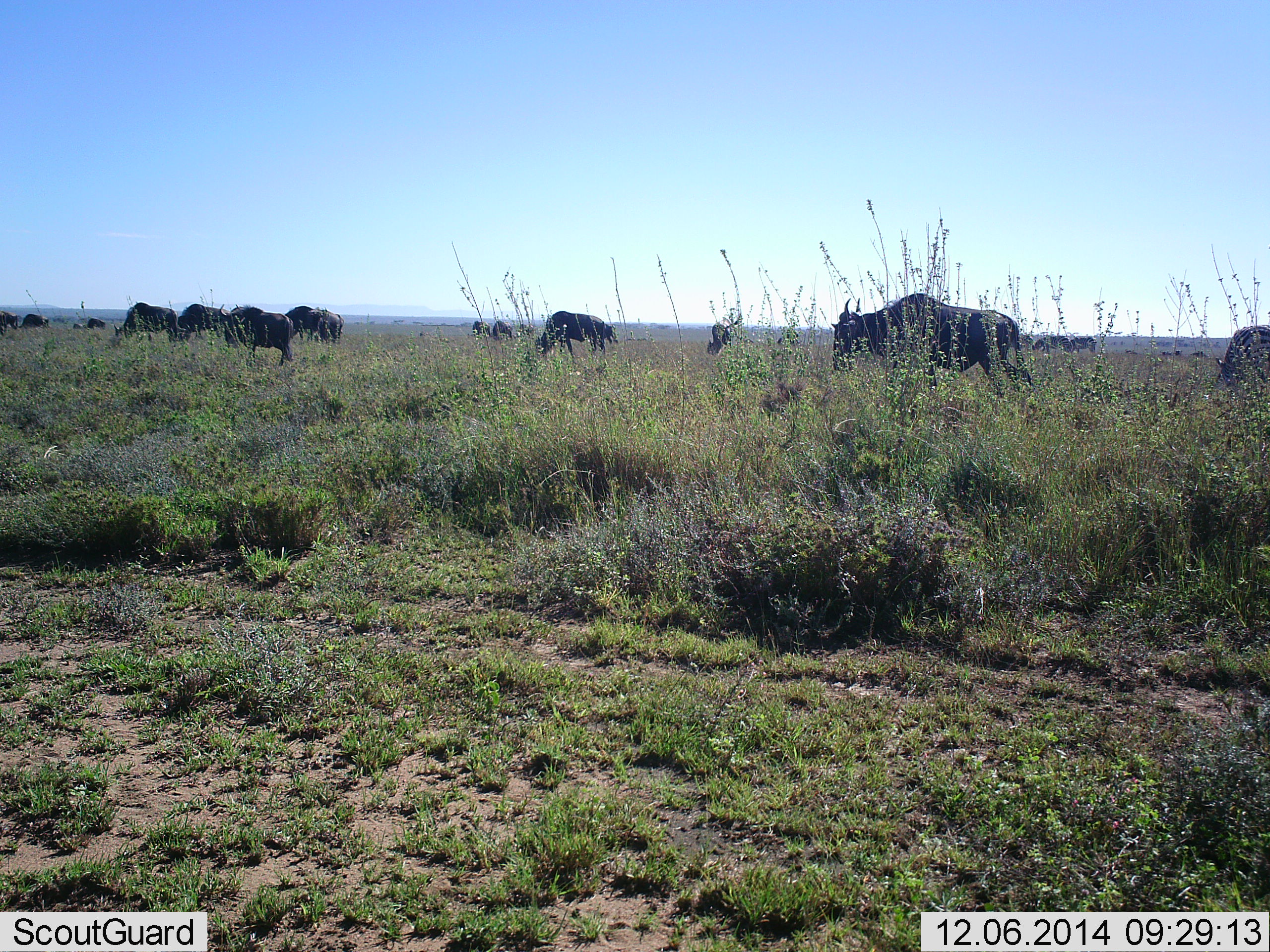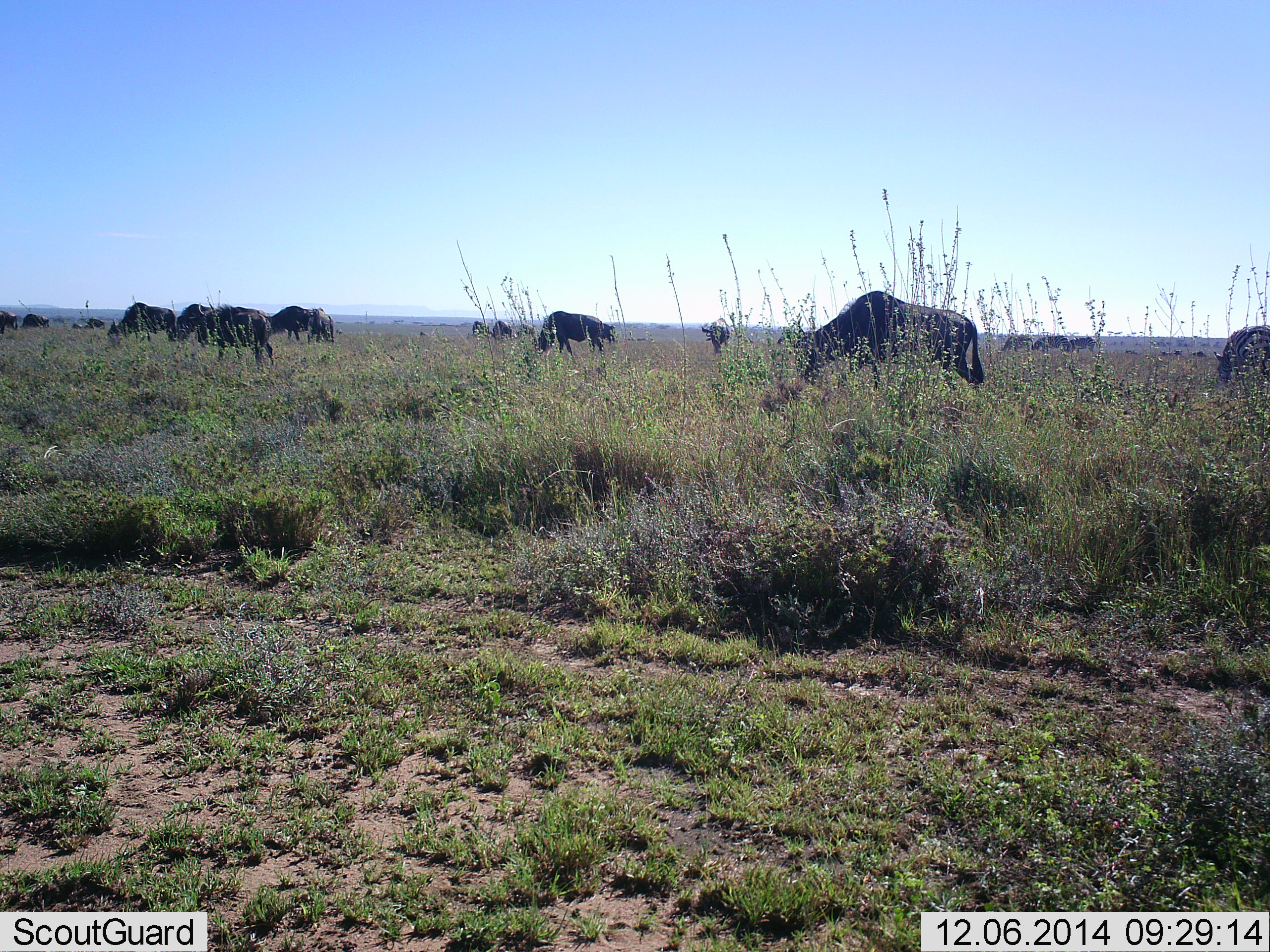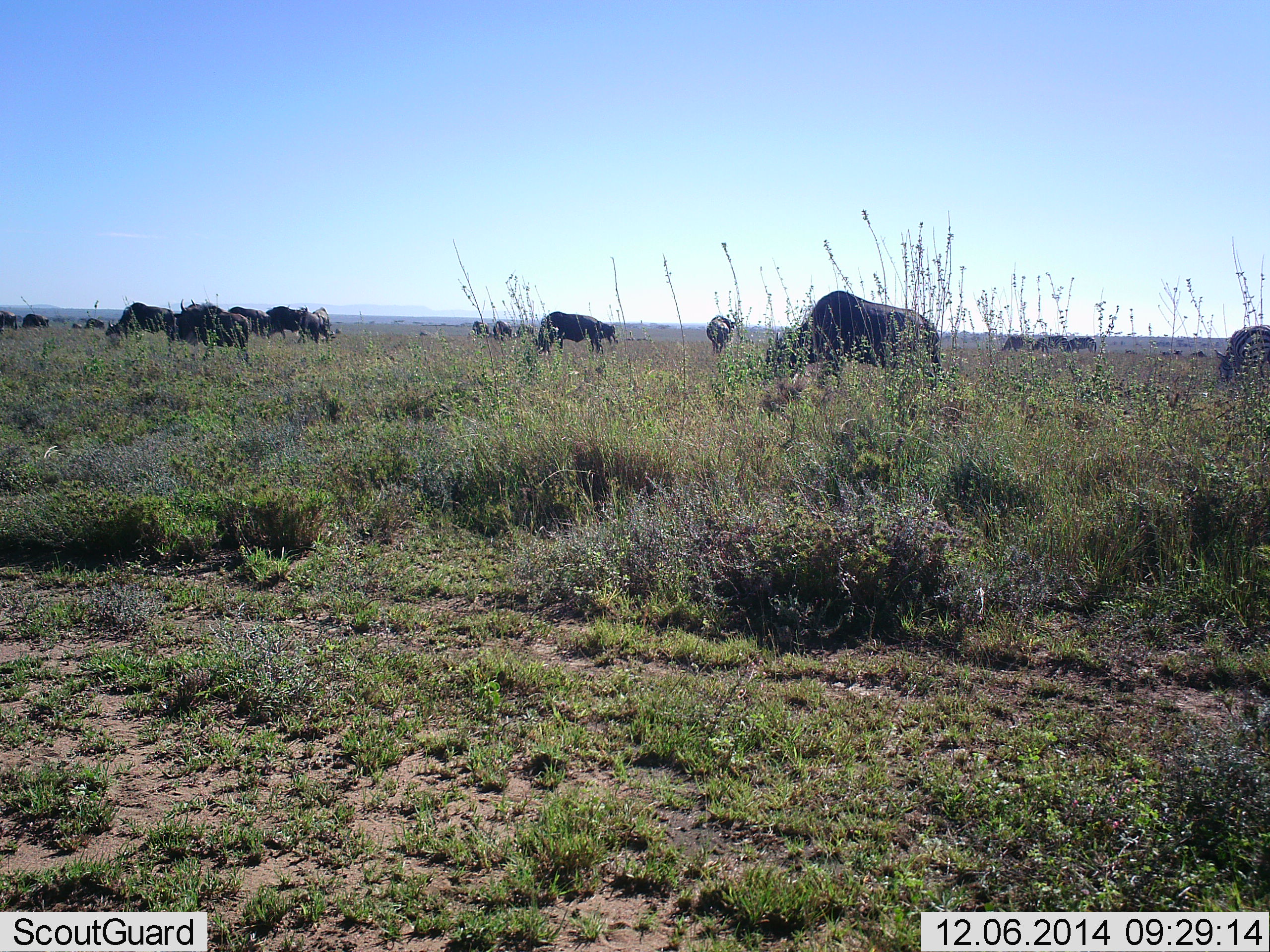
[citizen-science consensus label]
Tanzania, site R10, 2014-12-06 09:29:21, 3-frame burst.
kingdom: Animalia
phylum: Chordata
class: Mammalia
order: Artiodactyla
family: Bovidae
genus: Connochaetes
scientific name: Connochaetes taurinus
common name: blue wildebeest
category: wildebeest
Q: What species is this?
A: Wildebeest (blue wildebeest) (Connochaetes taurinus).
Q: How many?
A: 11-50.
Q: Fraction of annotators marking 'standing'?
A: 55%.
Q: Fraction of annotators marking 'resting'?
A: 9%.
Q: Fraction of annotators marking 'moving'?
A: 73%.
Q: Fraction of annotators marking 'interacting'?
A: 0%.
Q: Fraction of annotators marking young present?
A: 0%.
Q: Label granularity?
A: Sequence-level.